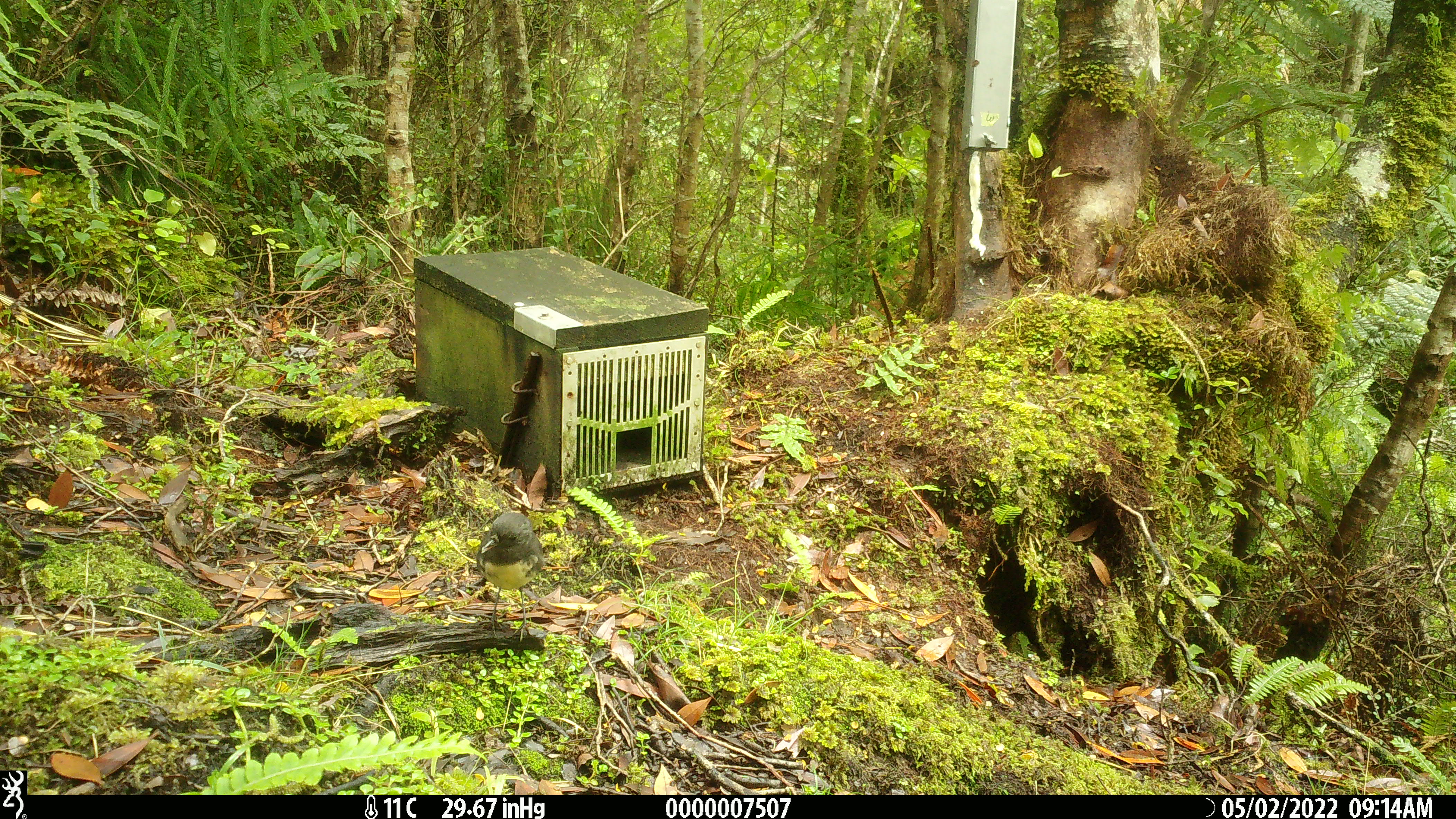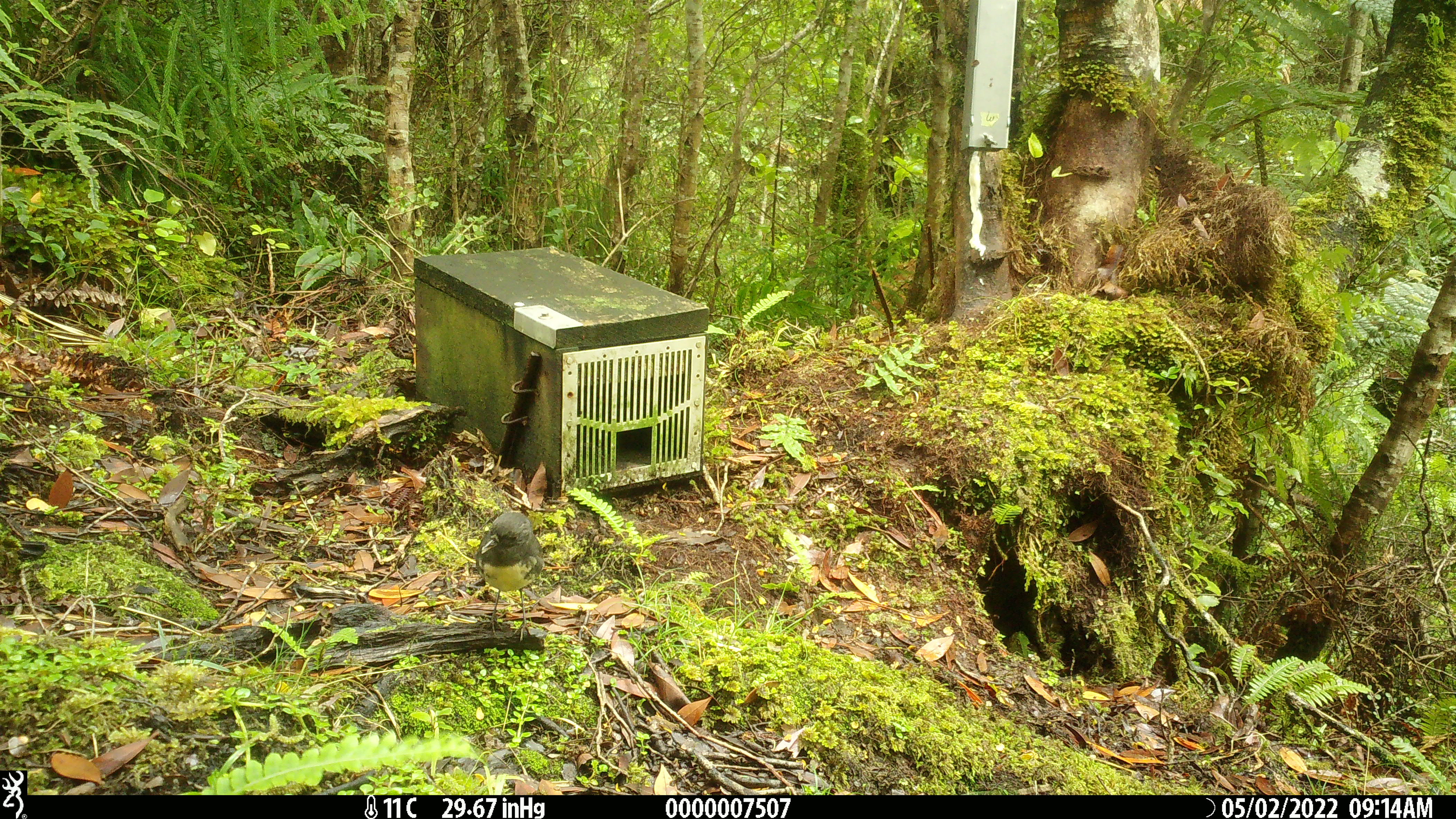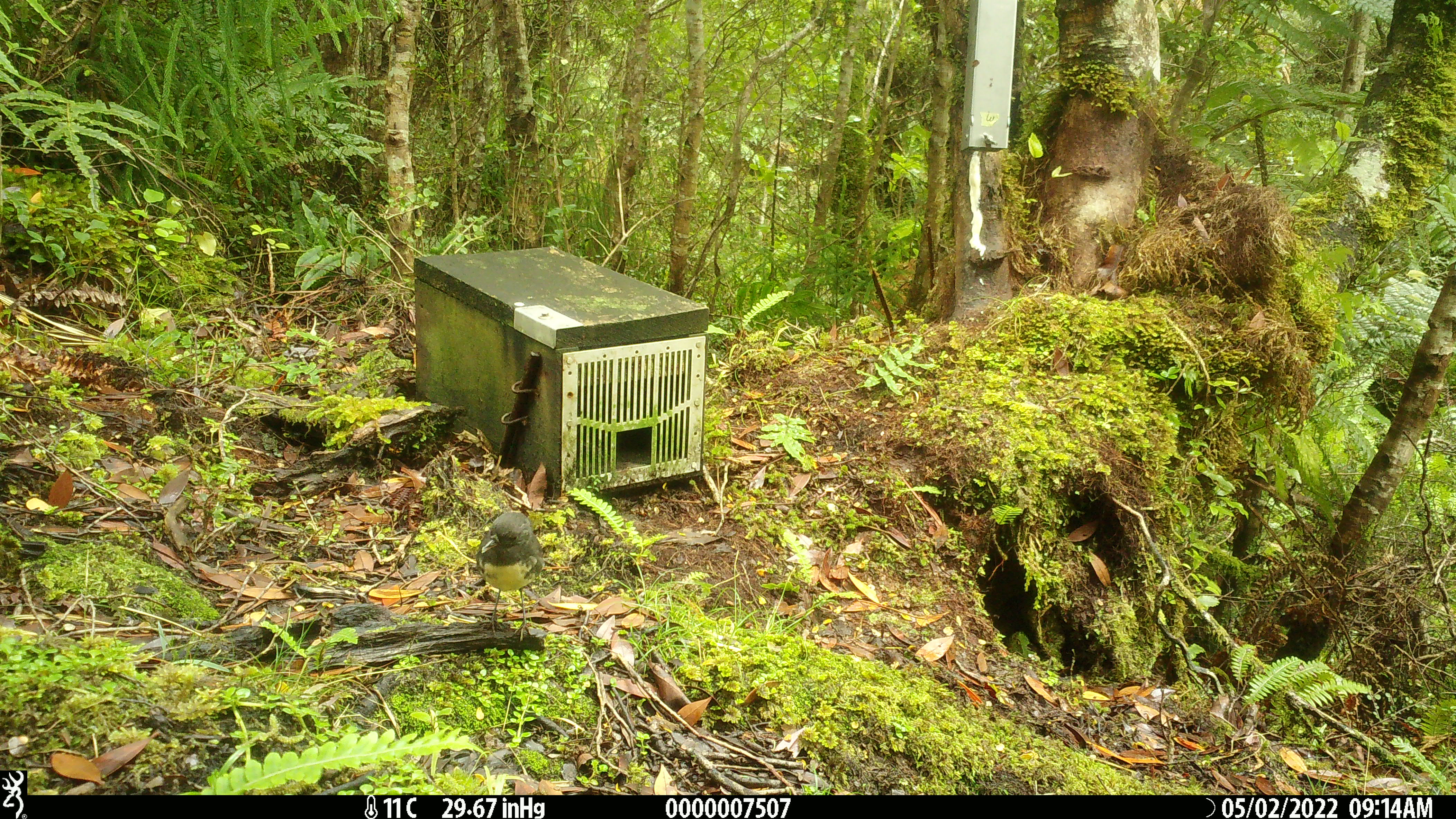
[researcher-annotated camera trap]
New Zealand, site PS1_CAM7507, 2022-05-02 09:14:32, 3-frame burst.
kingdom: Animalia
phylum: Chordata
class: Aves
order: Passeriformes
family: Petroicidae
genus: Petroica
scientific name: Petroica australis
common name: new zealand robin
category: robin